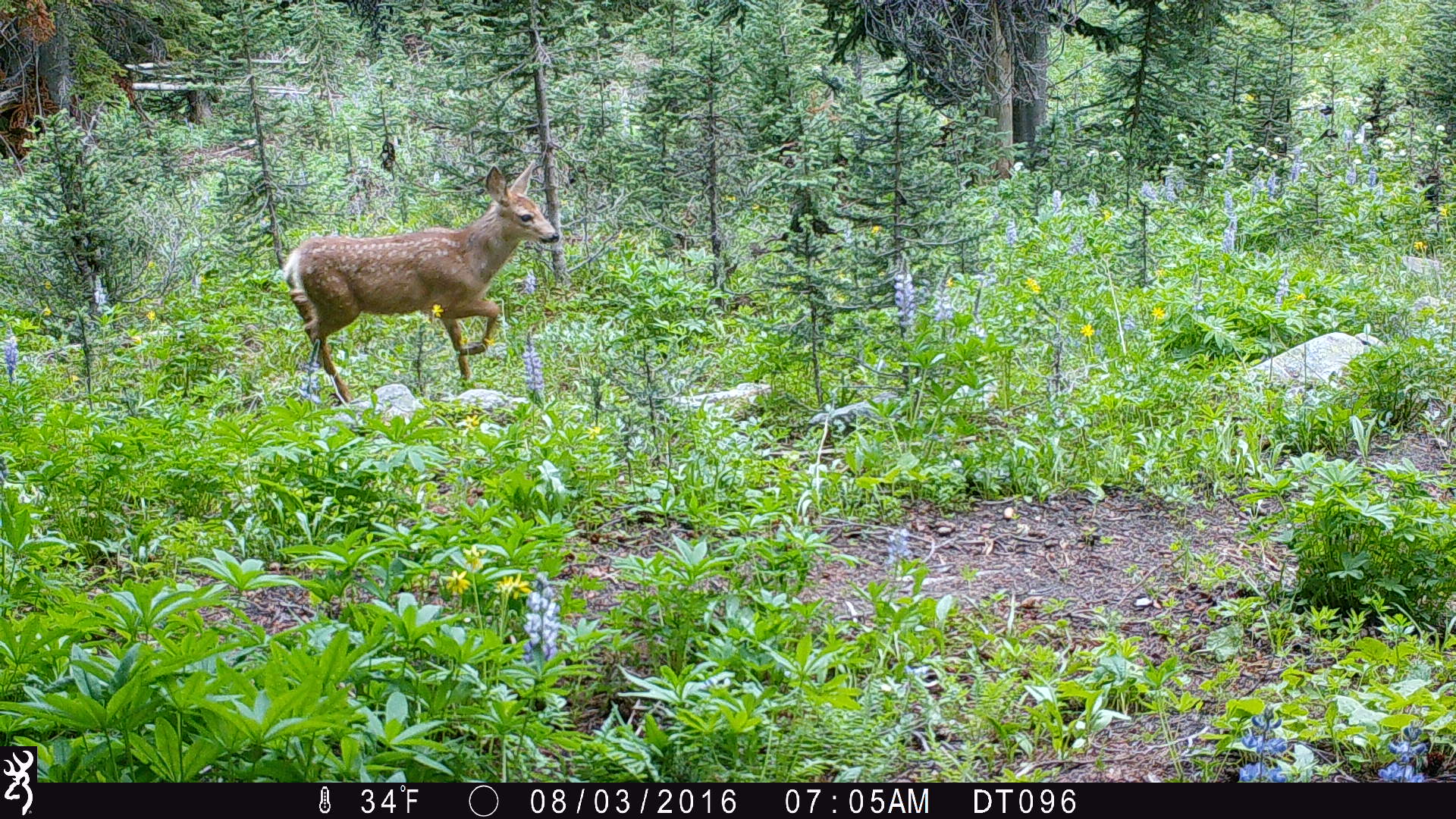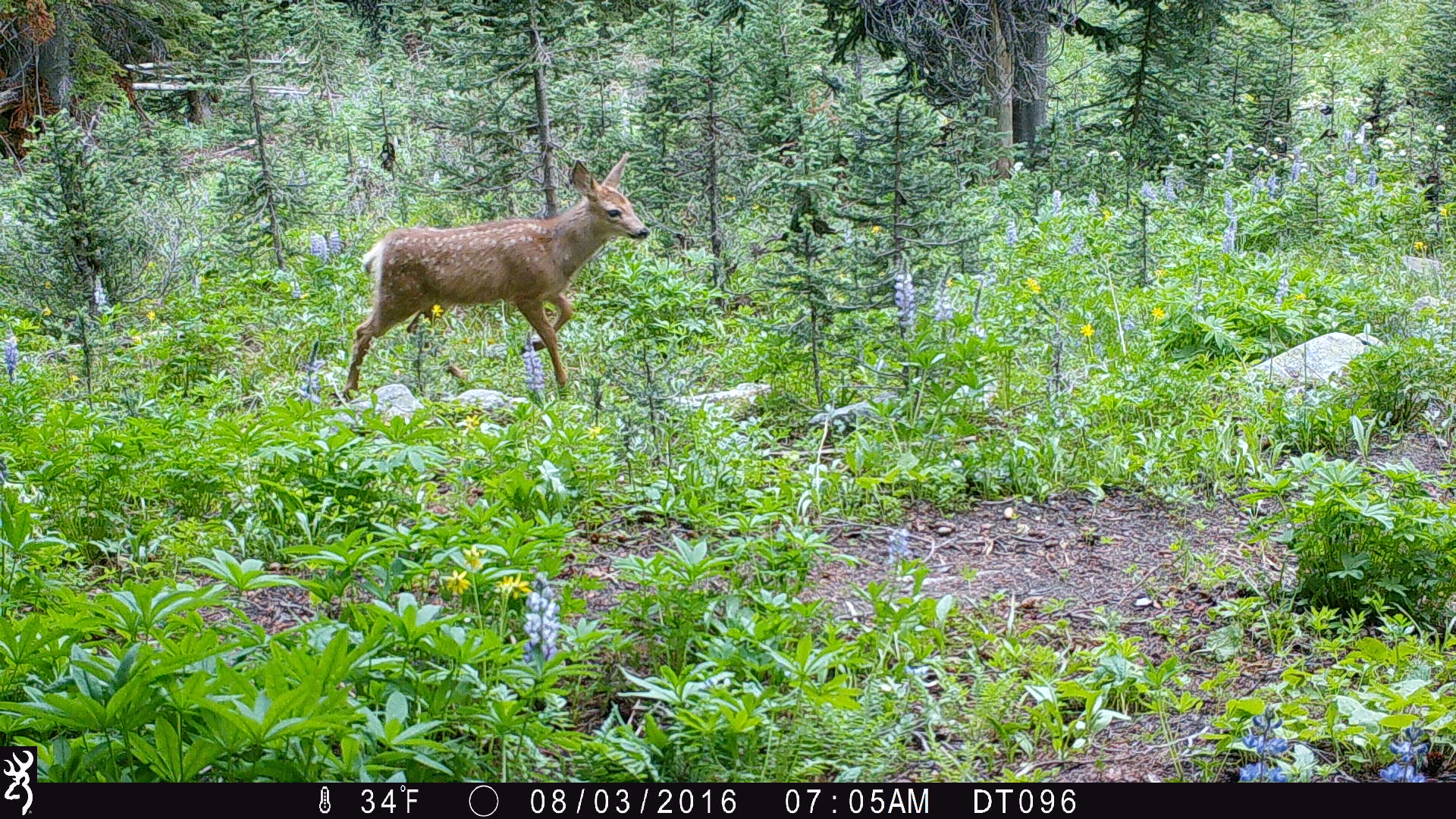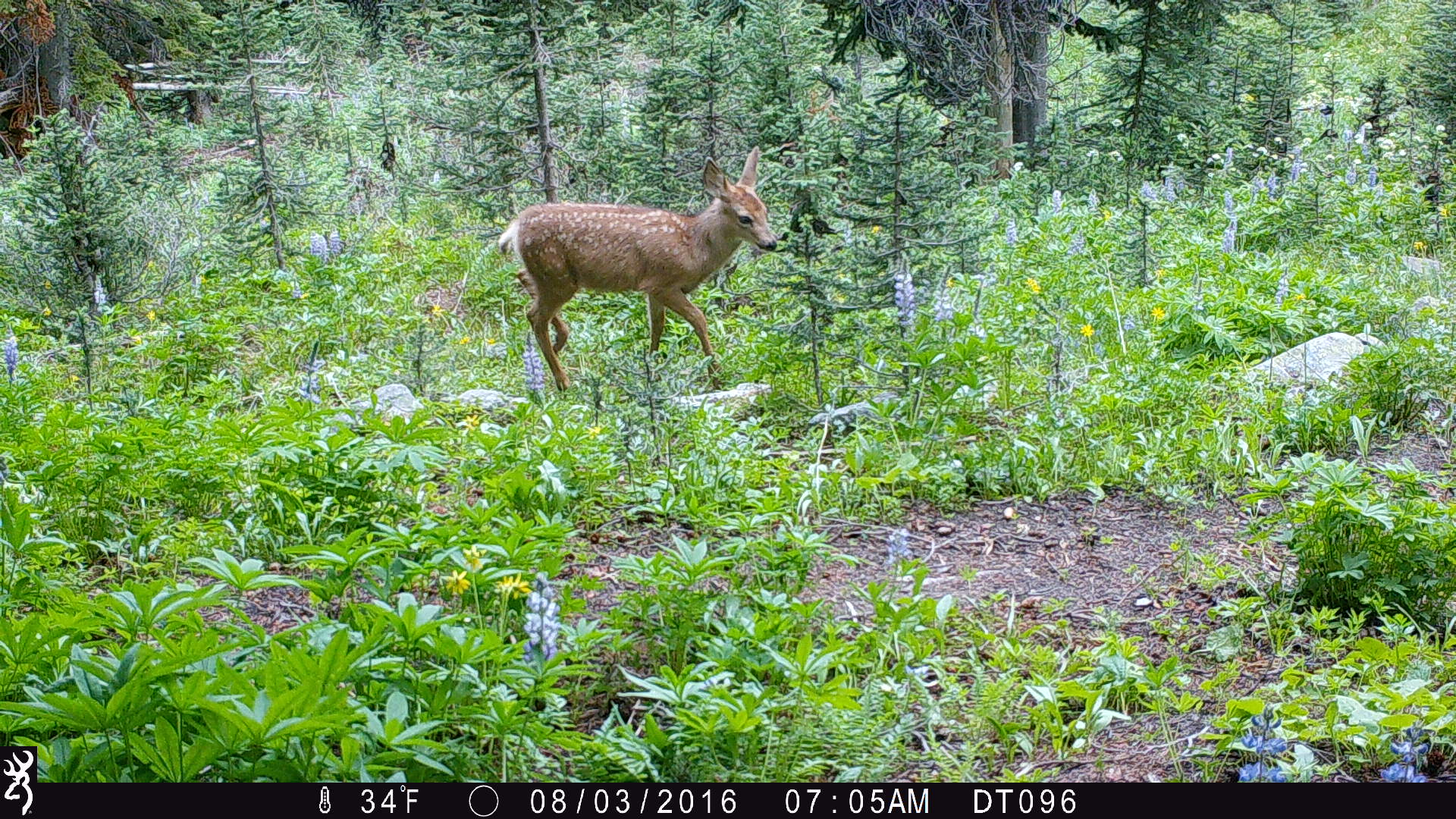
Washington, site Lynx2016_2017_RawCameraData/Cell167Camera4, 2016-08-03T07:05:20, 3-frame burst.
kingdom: Animalia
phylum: Chordata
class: Mammalia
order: Artiodactyla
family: Cervidae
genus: Odocoileus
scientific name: Odocoileus hemionus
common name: mule deer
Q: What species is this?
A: Odocoileus hemionus (mule deer).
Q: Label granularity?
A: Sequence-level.